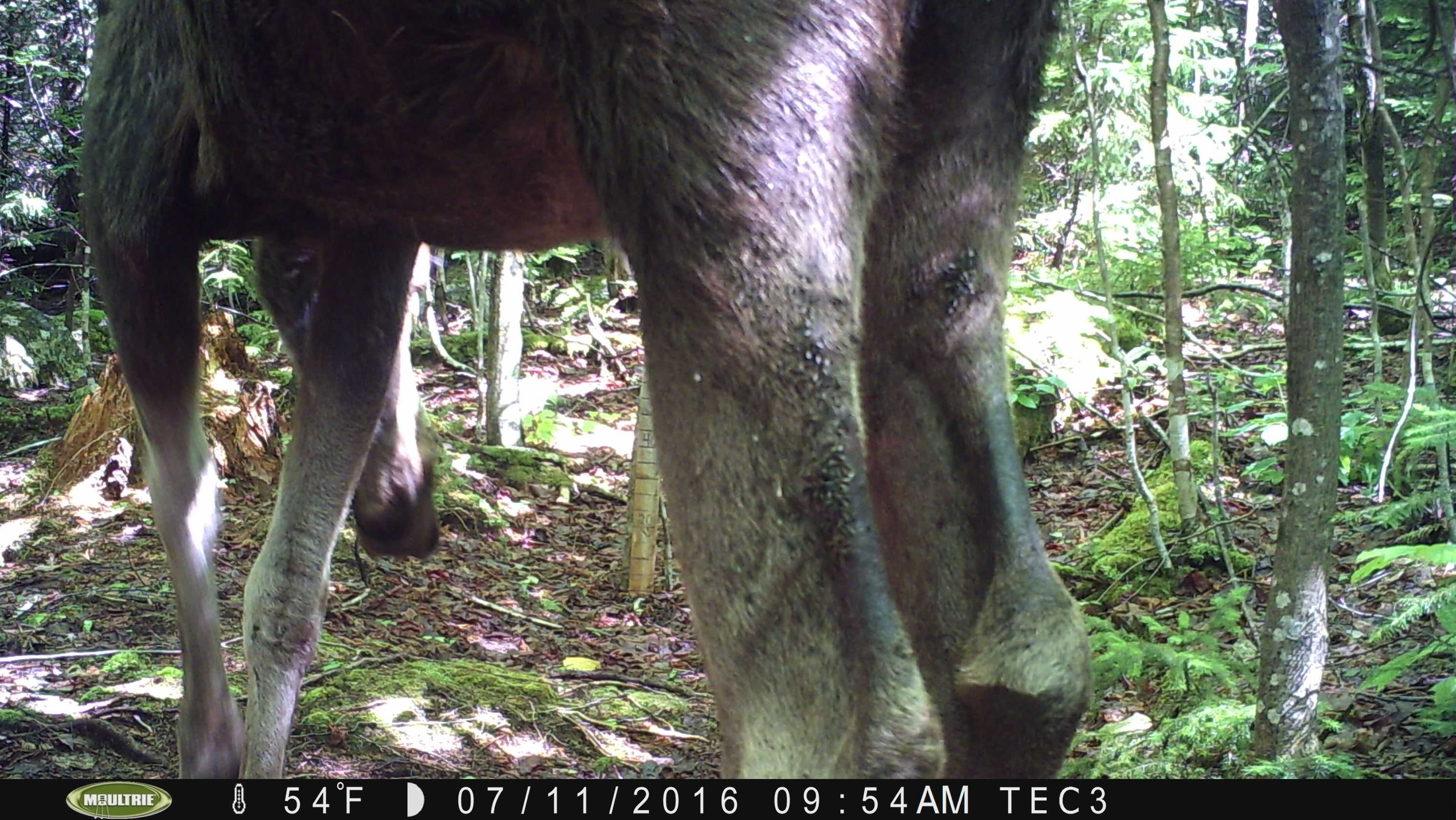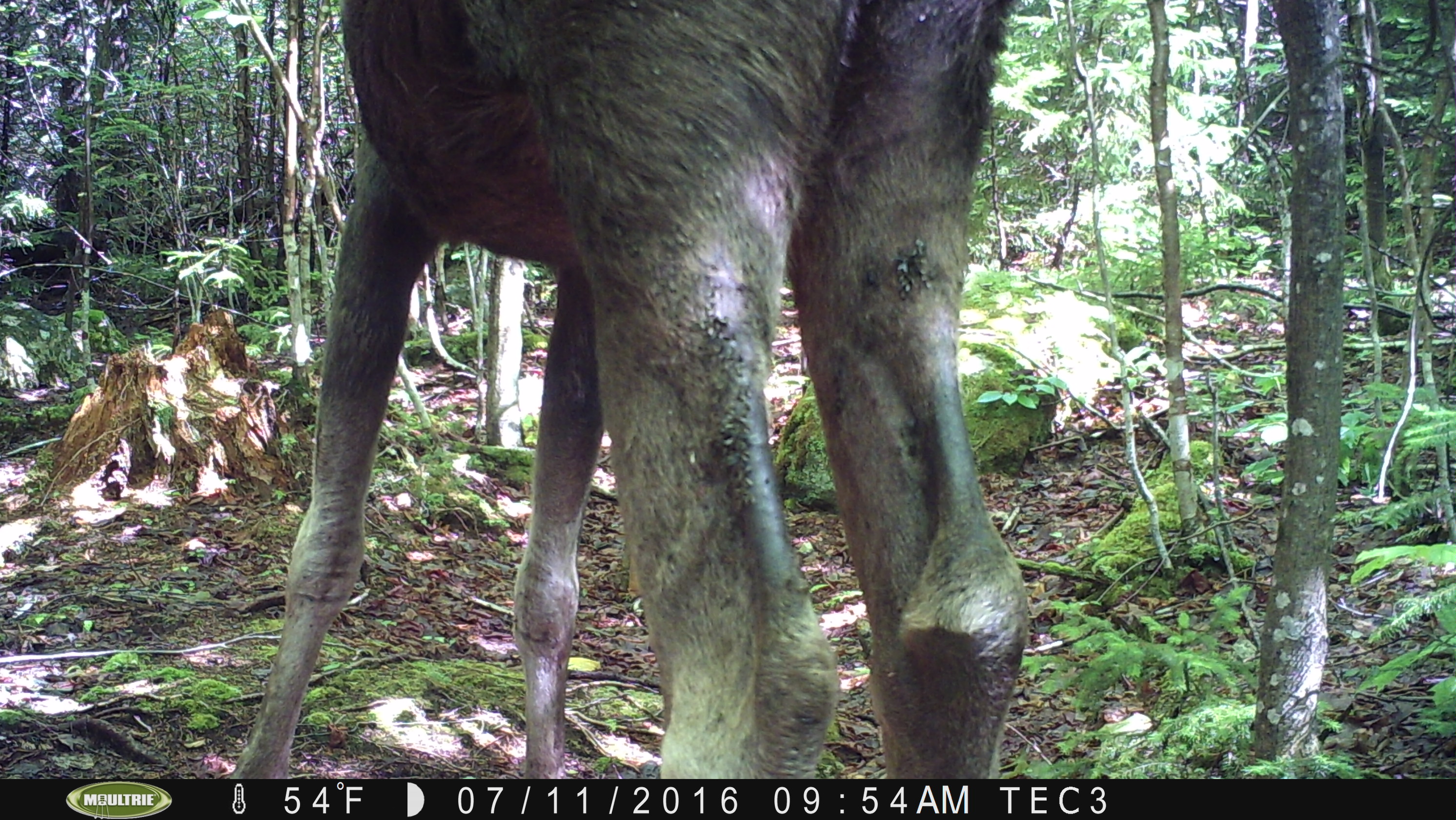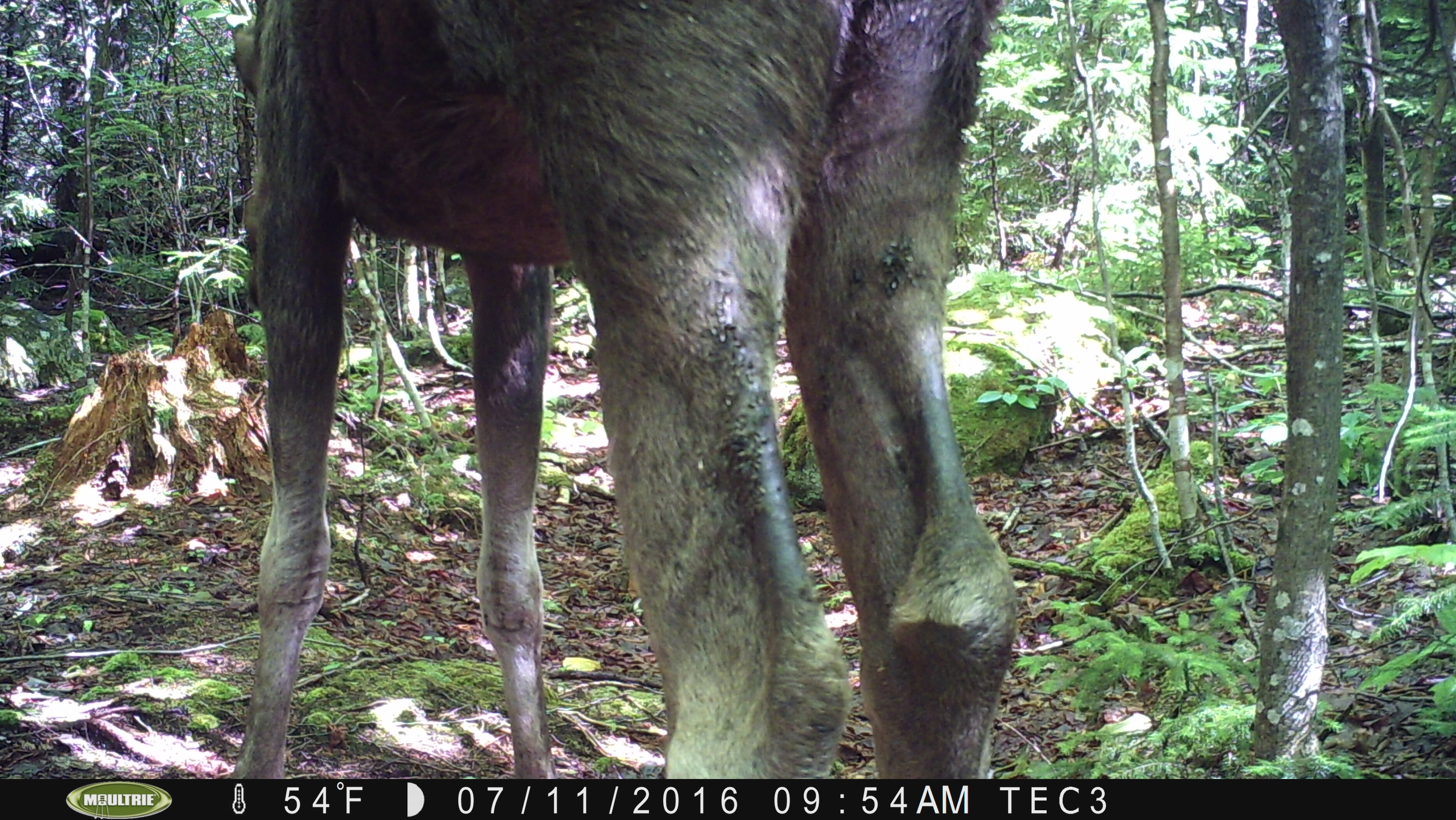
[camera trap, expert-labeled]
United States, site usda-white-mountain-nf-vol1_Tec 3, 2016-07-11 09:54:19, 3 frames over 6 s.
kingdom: Animalia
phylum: Chordata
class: Mammalia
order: Artiodactyla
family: Cervidae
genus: Alces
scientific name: Alces alces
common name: moose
Moose (Alces alces).